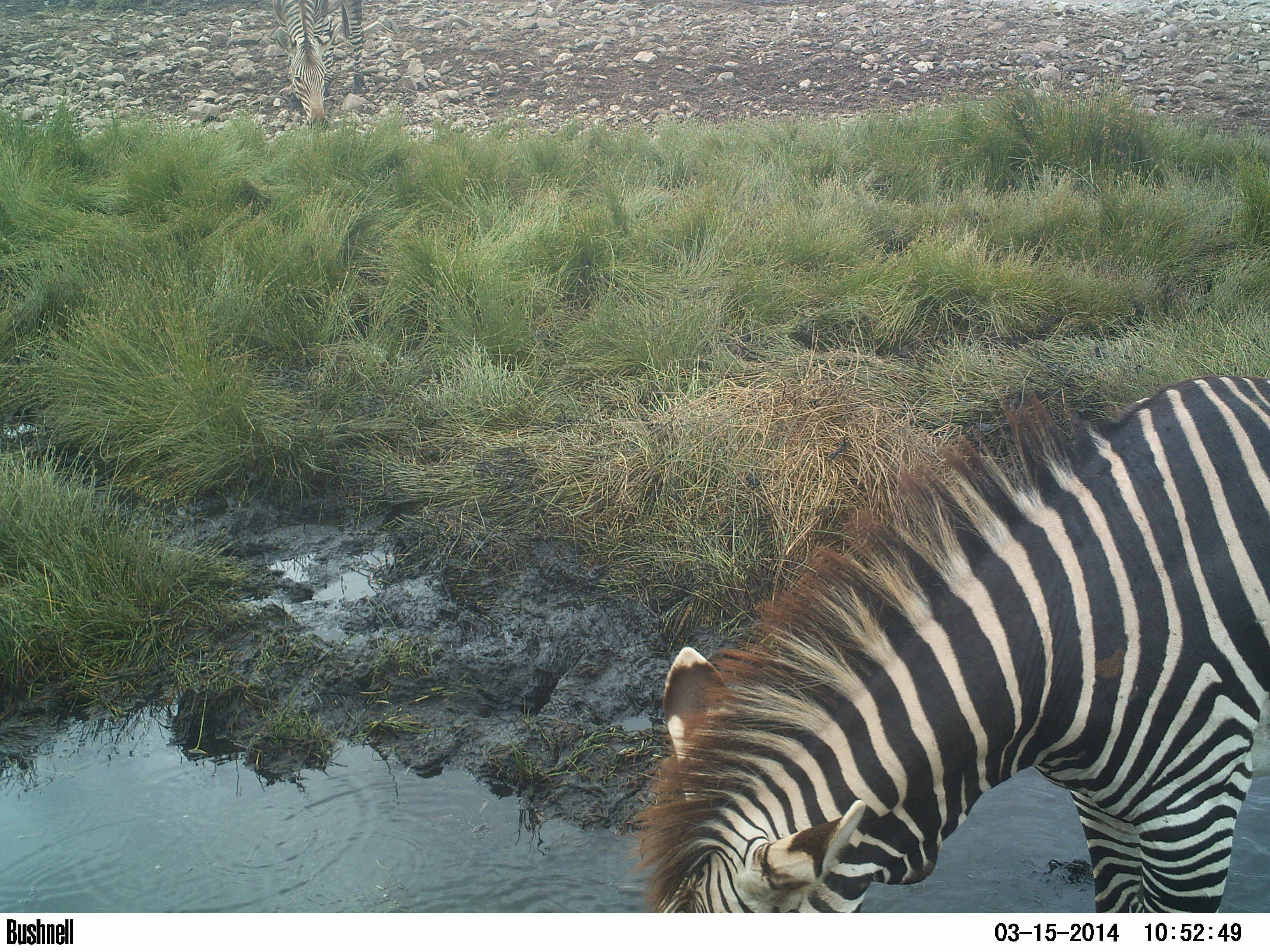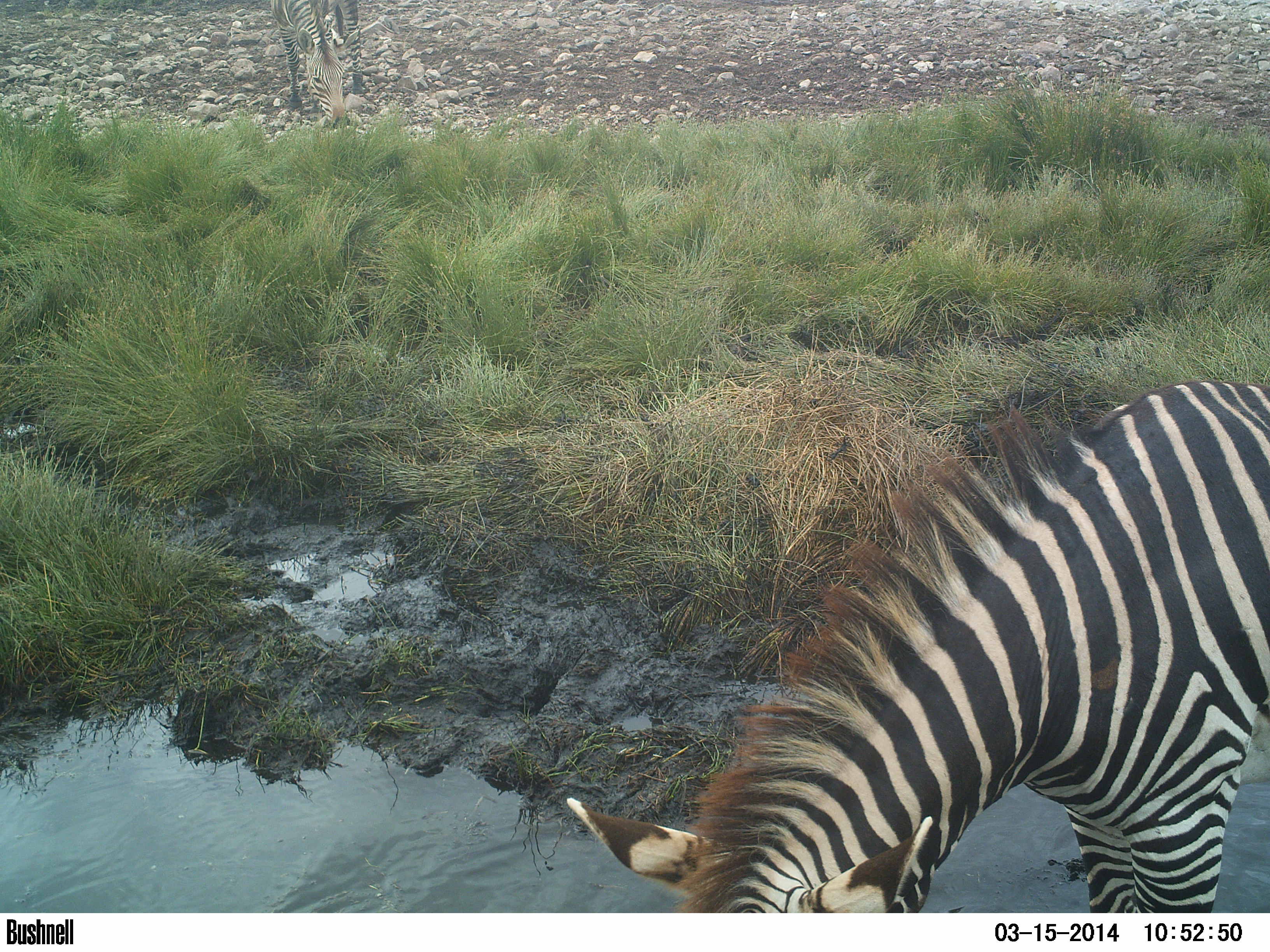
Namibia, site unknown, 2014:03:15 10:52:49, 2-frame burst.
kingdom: Animalia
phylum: Chordata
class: Mammalia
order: Perissodactyla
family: Equidae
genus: Equus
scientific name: Equus zebra hartmannae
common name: hartmann's mountain zebra